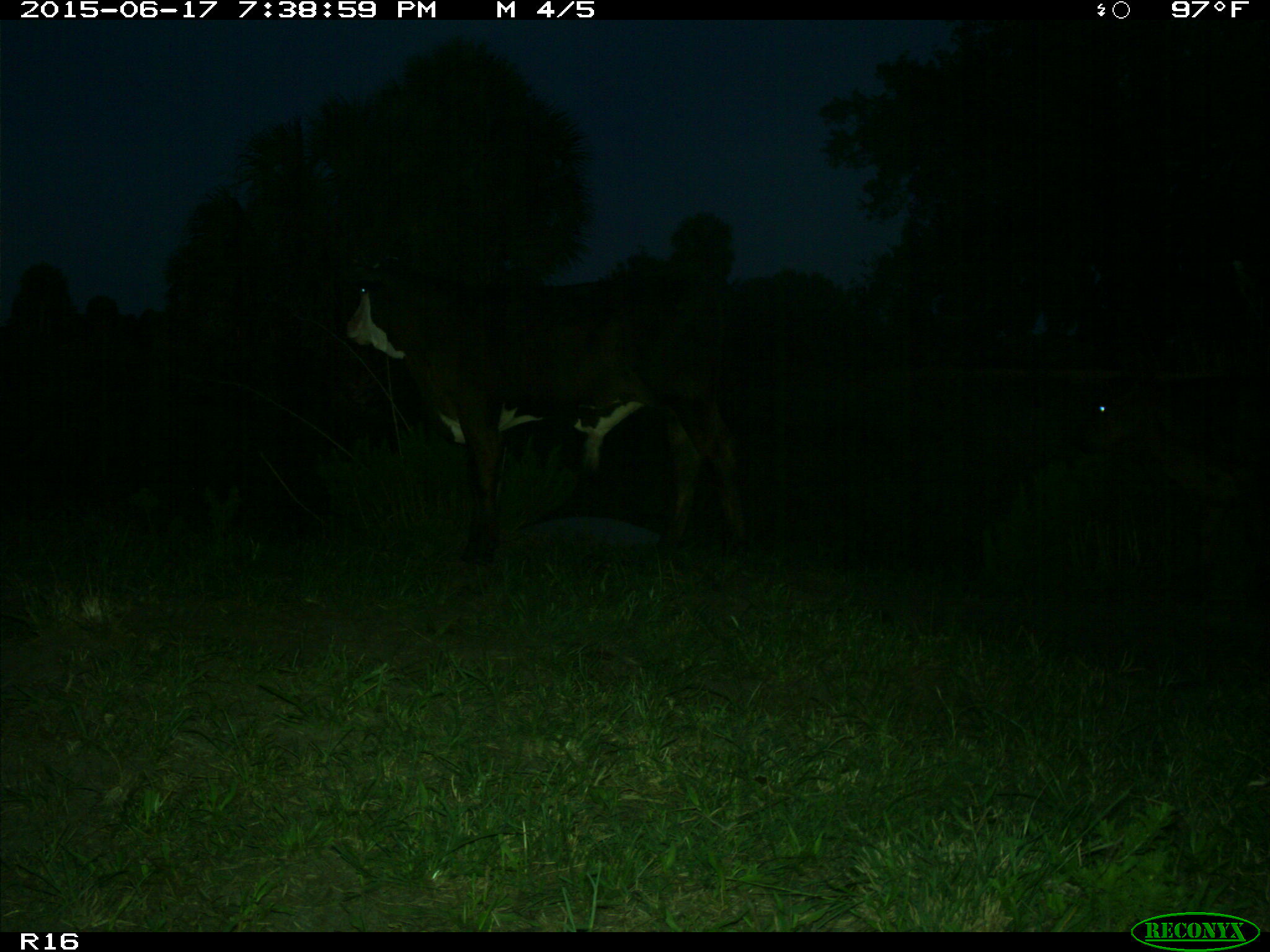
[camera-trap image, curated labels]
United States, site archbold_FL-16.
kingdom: Animalia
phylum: Chordata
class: Mammalia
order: Artiodactyla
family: Bovidae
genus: Bos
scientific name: Bos taurus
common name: domestic cow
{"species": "Bos taurus (domestic cow)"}